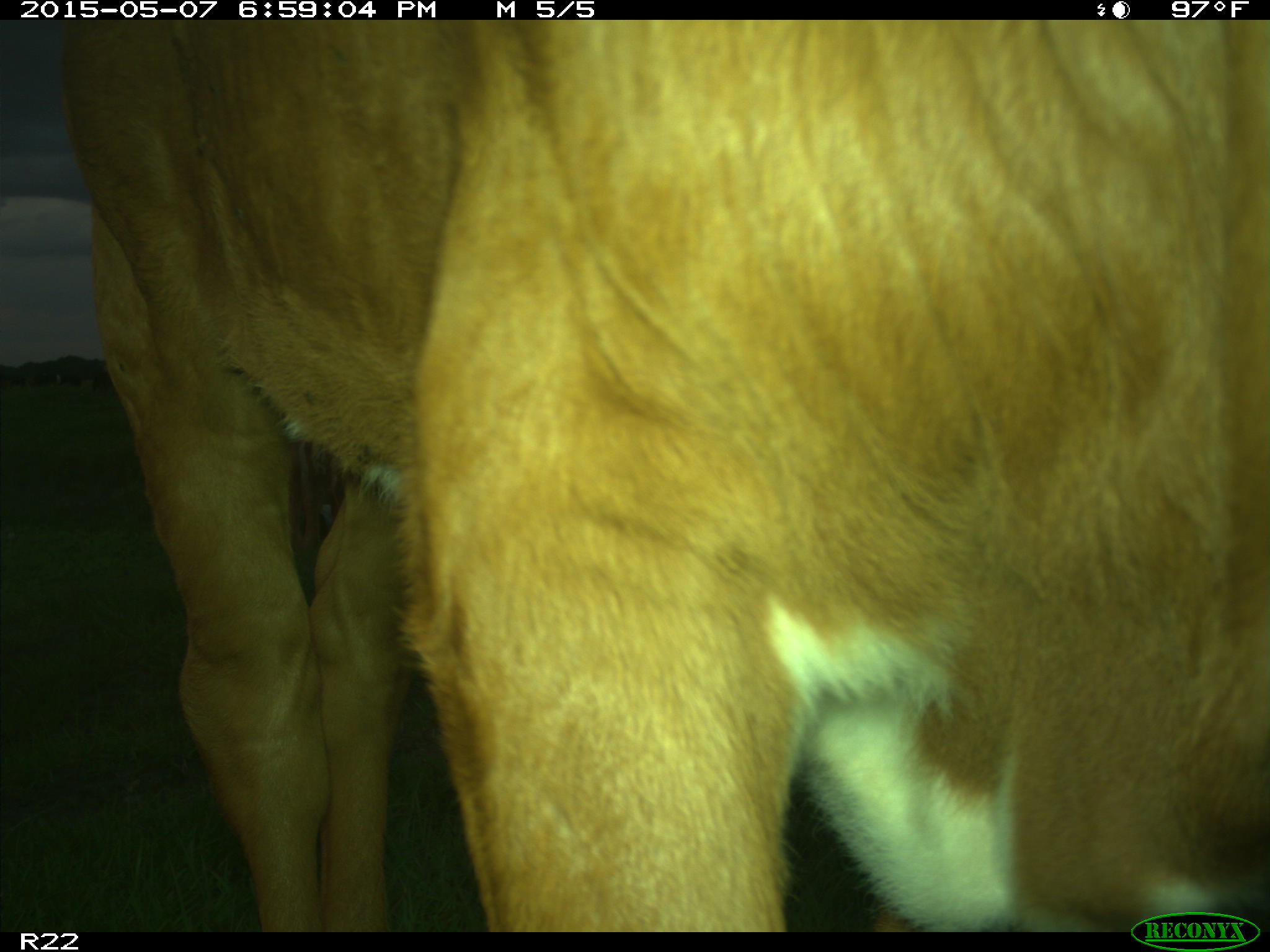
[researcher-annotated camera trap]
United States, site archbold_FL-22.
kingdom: Animalia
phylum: Chordata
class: Mammalia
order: Artiodactyla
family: Bovidae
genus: Bos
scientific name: Bos taurus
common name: domestic cow